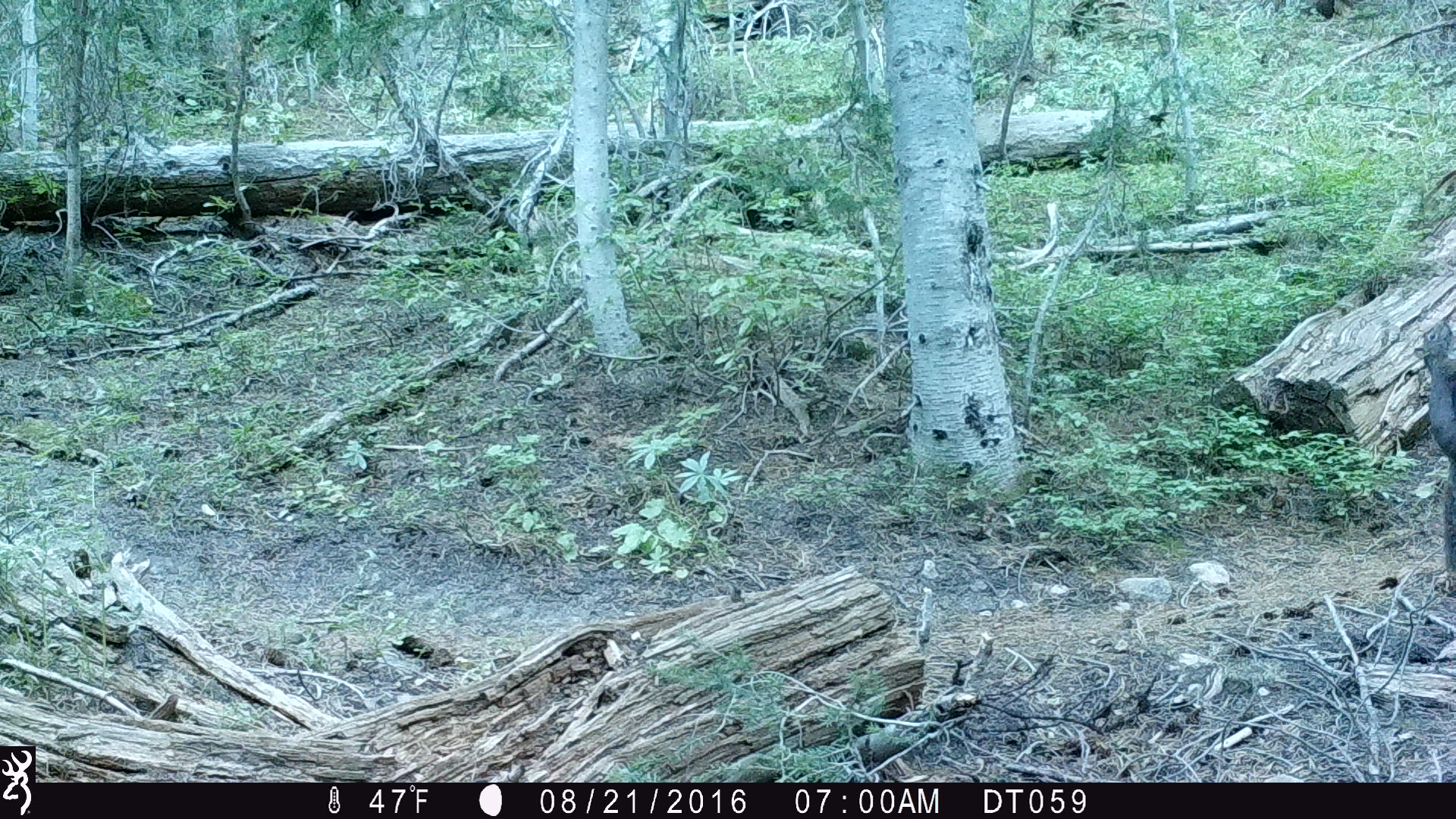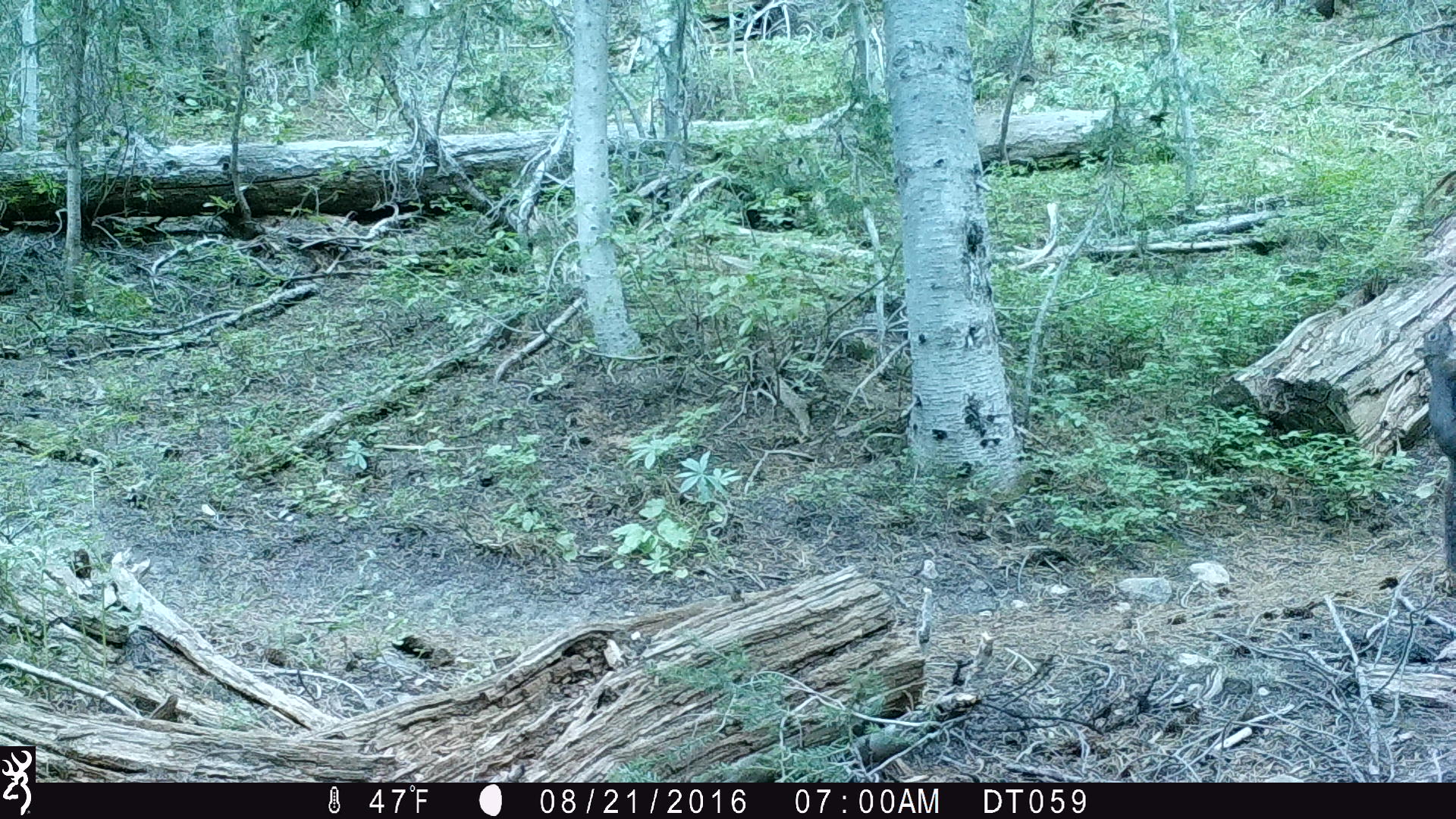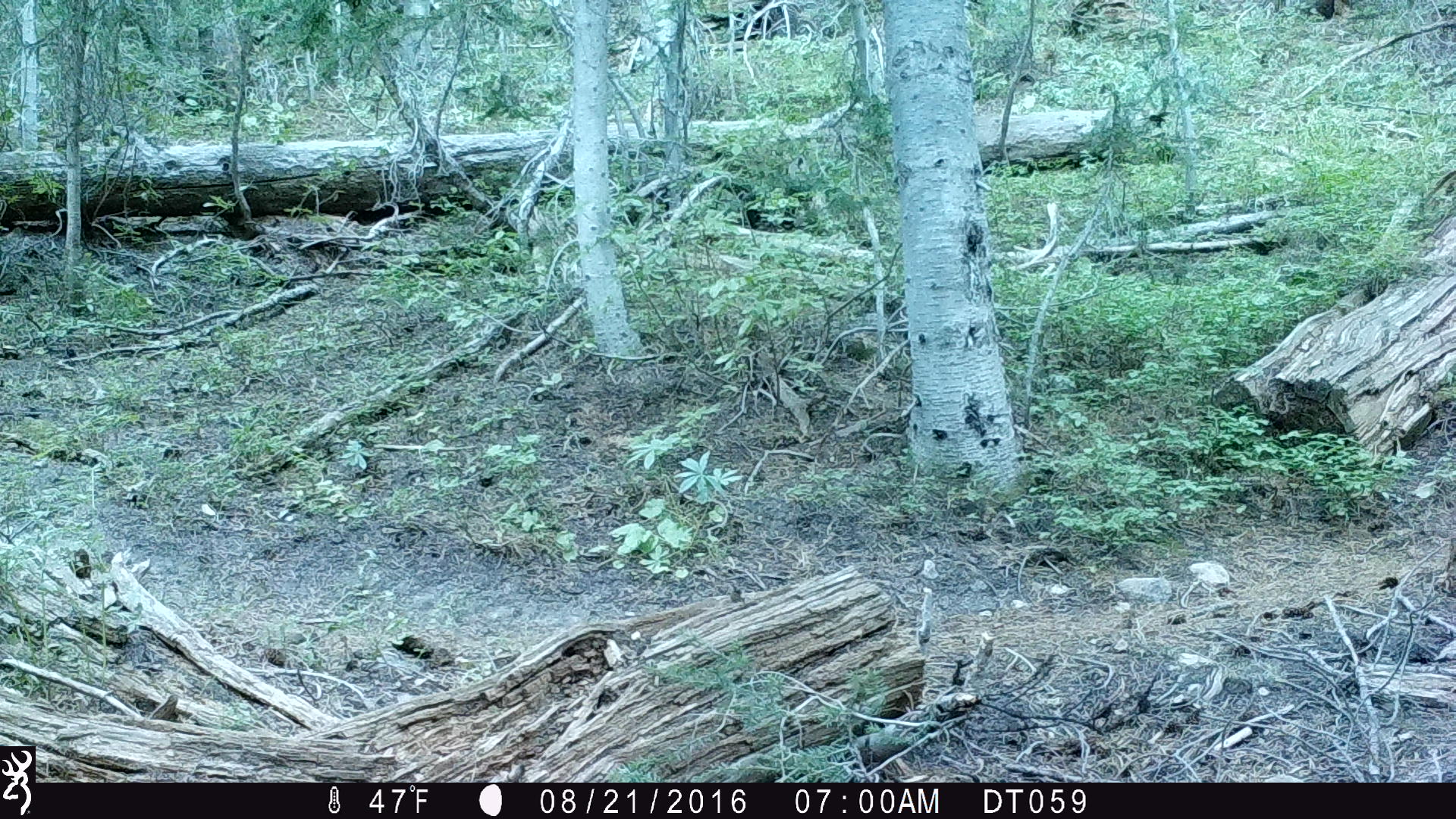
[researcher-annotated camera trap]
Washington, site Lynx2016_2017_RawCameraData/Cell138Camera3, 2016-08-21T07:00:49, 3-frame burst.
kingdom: Animalia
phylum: Chordata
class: Mammalia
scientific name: Mammalia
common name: small mammal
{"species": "small mammal (Mammalia)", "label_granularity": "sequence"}